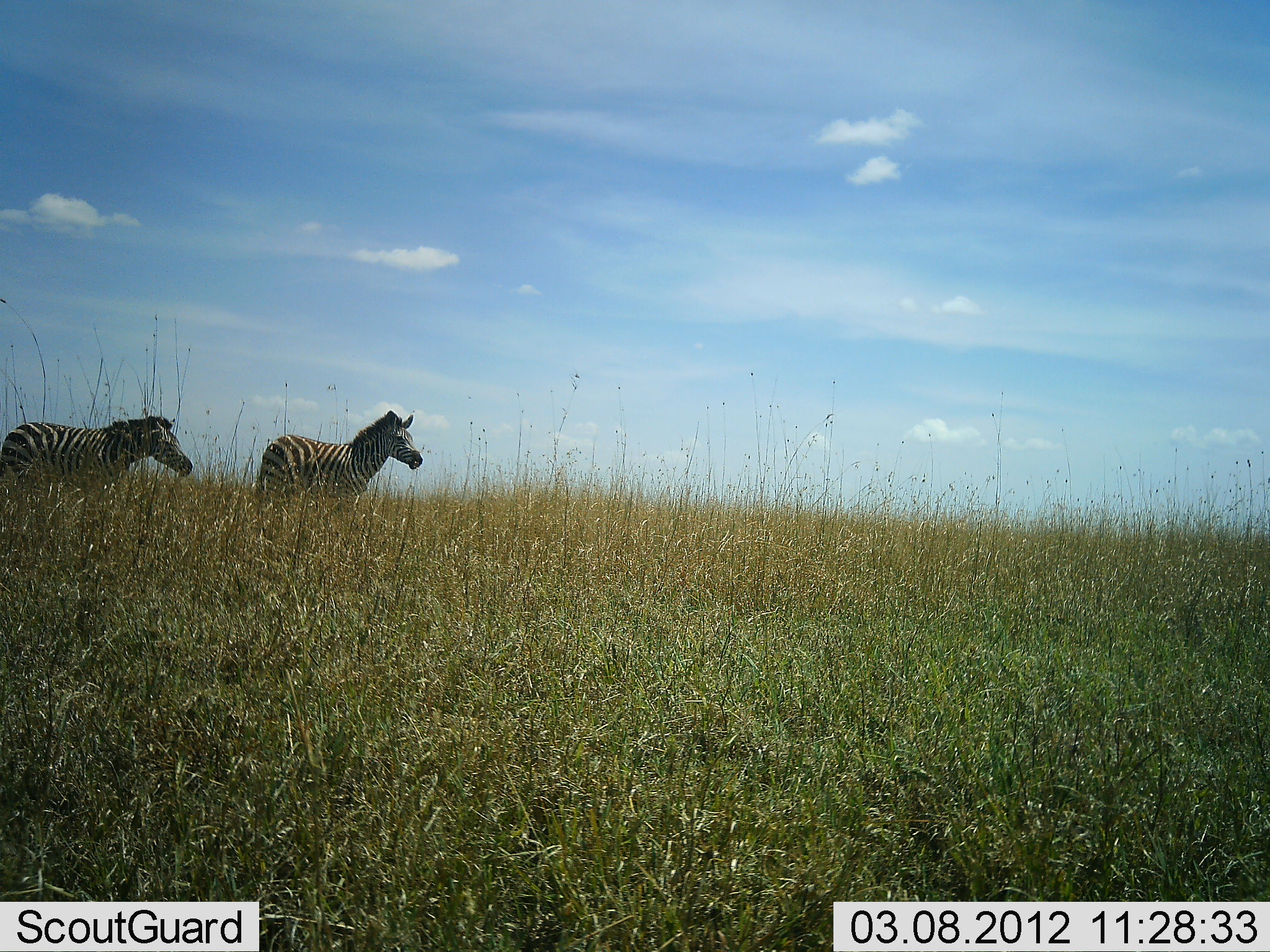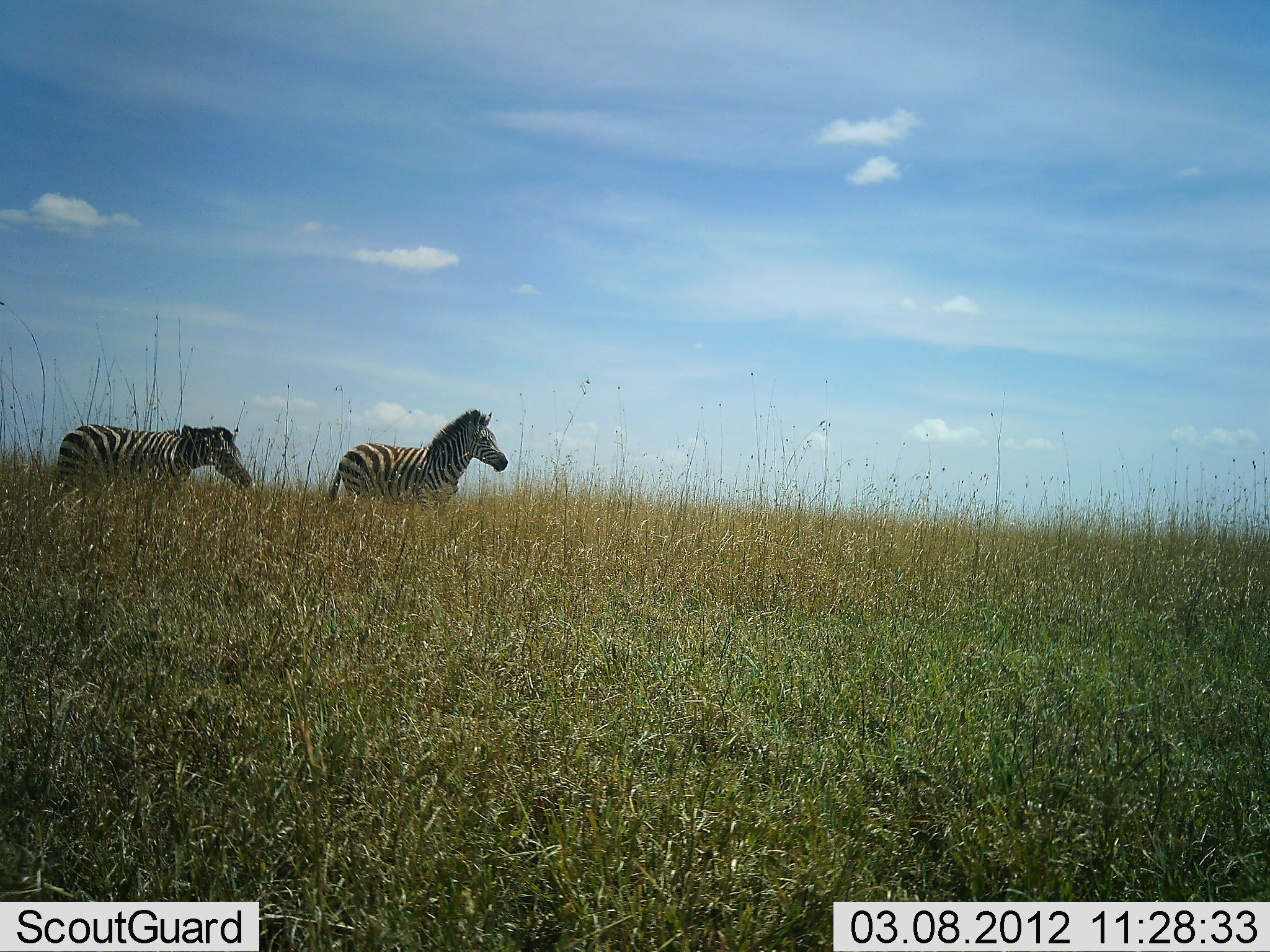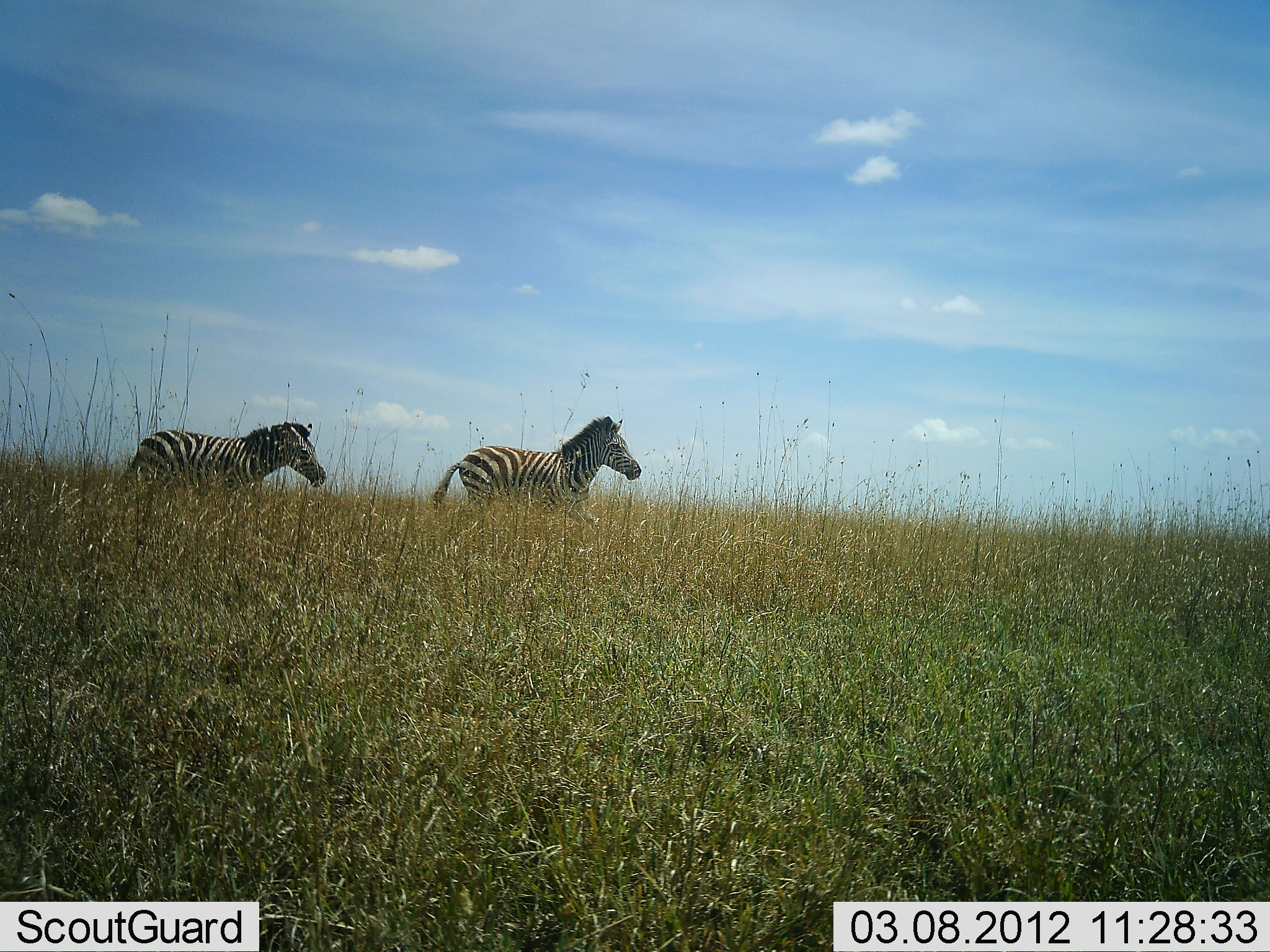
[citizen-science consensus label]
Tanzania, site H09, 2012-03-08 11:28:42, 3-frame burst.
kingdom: Animalia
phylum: Chordata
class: Mammalia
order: Perissodactyla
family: Equidae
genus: Equus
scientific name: Equus quagga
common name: plains zebra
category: zebra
Zebra (plains zebra) (Equus quagga), count 2. Behavior (volunteer vote fractions): standing 4%, resting 0%, moving 96%, interacting 4%. Young present (vote fraction): 0%. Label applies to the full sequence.